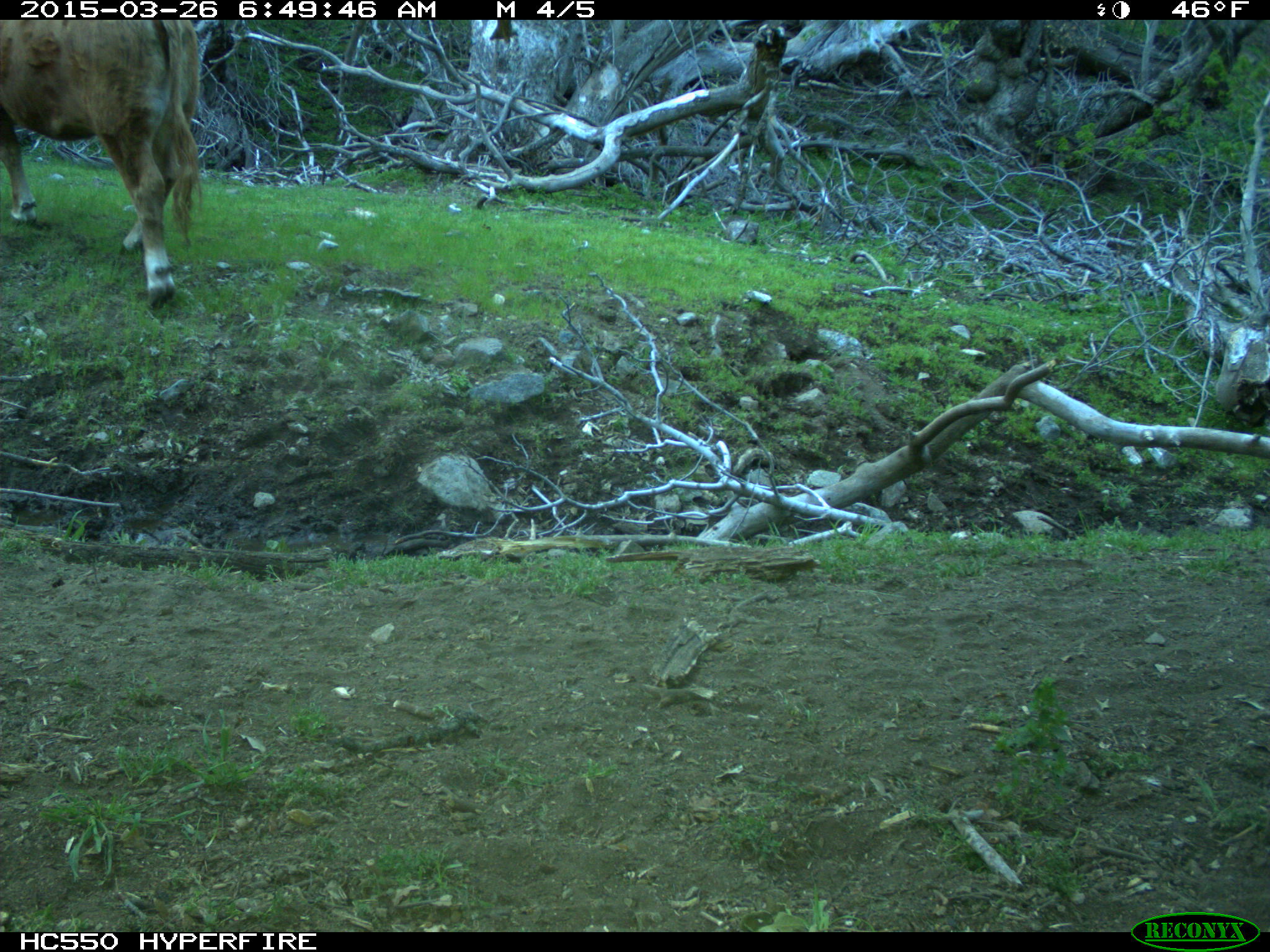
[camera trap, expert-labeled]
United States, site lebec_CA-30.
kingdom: Animalia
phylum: Chordata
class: Mammalia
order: Artiodactyla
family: Bovidae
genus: Bos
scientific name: Bos taurus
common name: domestic cow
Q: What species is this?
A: Bos taurus (domestic cow).